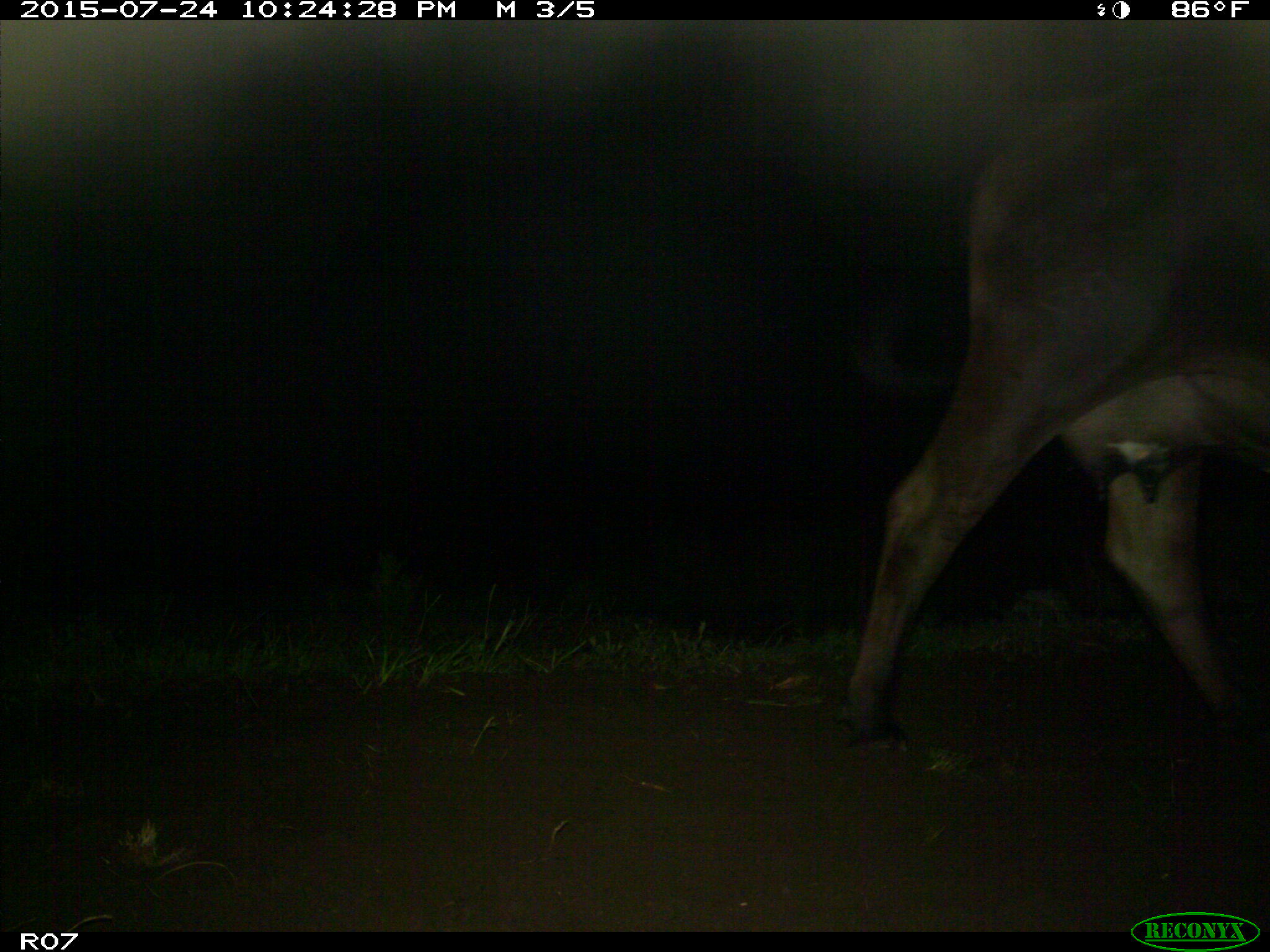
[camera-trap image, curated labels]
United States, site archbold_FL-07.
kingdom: Animalia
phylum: Chordata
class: Mammalia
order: Artiodactyla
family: Bovidae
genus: Bos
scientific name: Bos taurus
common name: domestic cow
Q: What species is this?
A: Bos taurus (domestic cow).